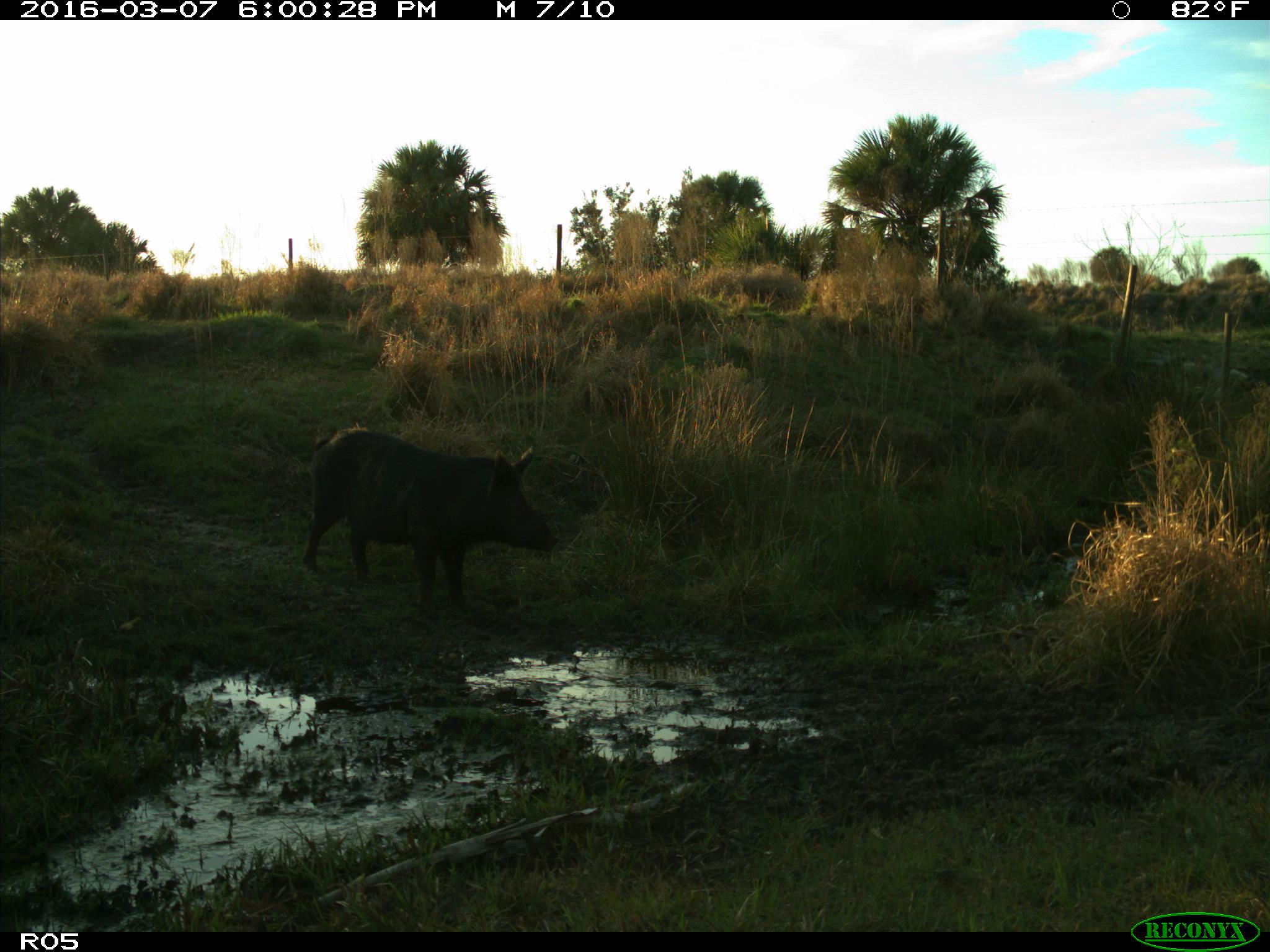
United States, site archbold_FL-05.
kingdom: Animalia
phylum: Chordata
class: Mammalia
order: Artiodactyla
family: Suidae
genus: Sus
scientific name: Sus scrofa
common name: wild boar